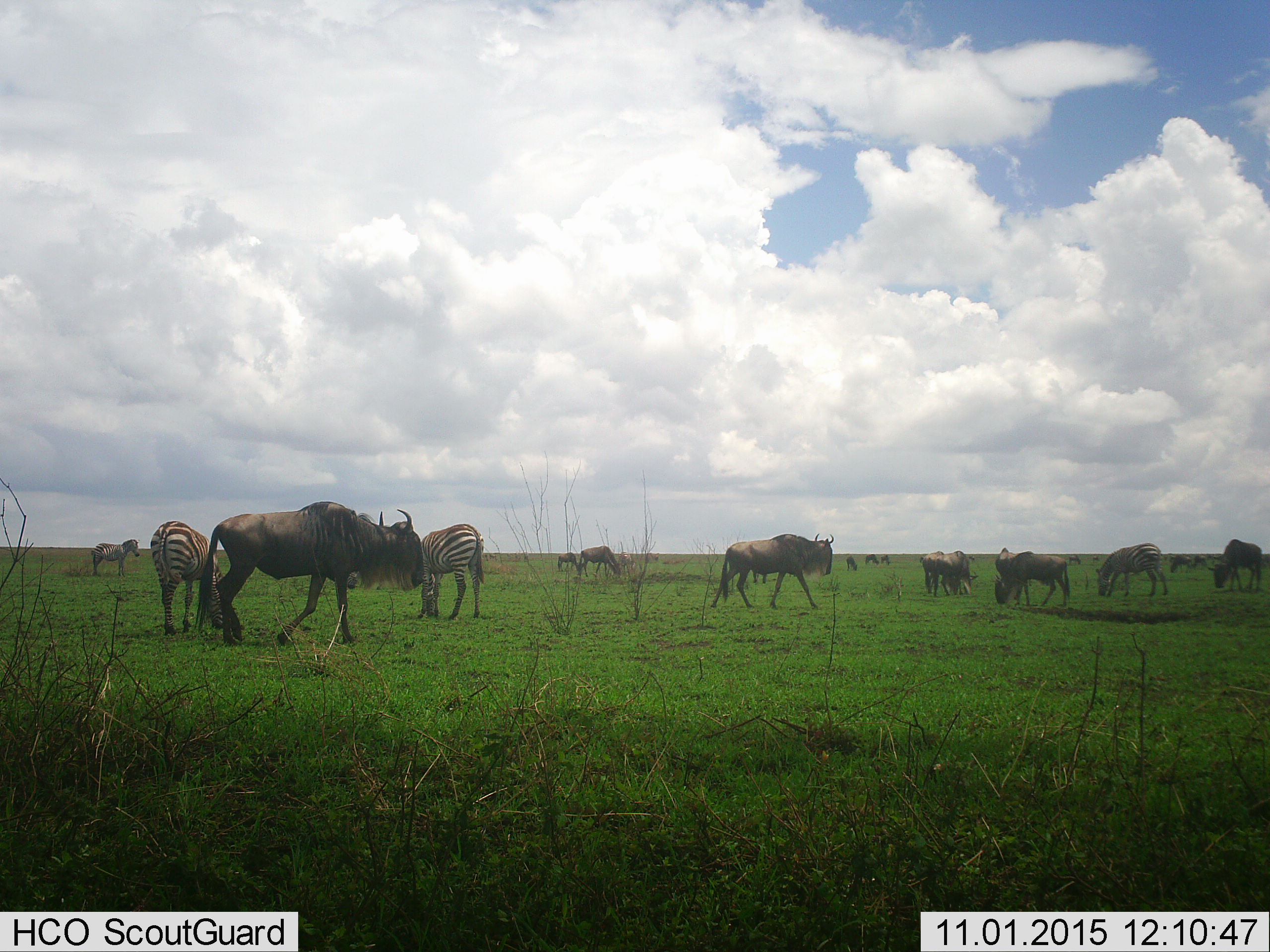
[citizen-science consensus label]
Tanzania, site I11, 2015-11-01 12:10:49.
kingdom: Animalia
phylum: Chordata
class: Mammalia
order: Artiodactyla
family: Bovidae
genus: Connochaetes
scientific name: Connochaetes taurinus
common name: blue wildebeest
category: wildebeest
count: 11-50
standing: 57%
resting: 0%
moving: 71%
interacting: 0%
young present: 14%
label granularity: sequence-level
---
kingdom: Animalia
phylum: Chordata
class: Mammalia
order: Perissodactyla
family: Equidae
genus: Equus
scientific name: Equus quagga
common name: plains zebra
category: zebra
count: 4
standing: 38%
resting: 0%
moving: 0%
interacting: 0%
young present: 0%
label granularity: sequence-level